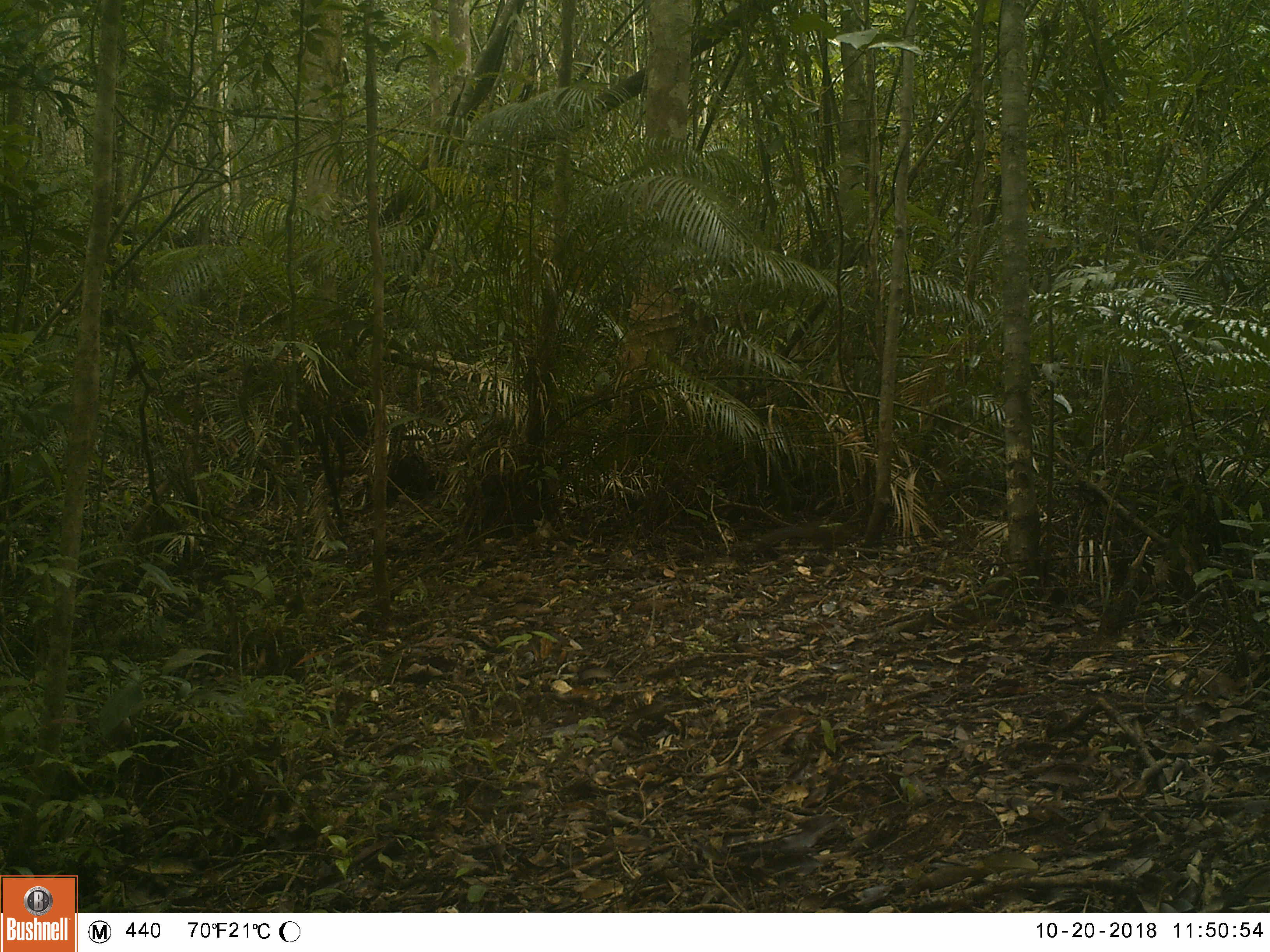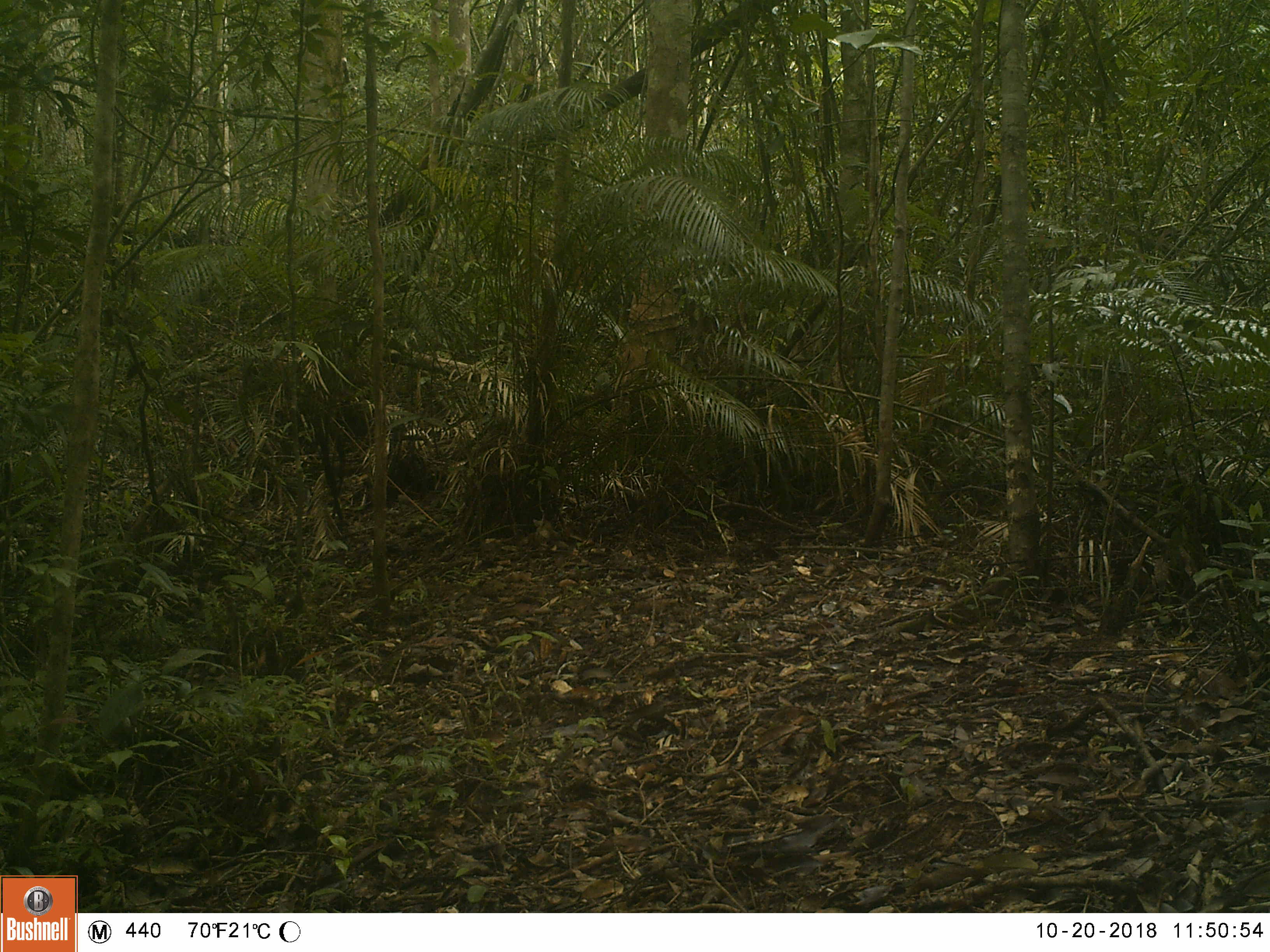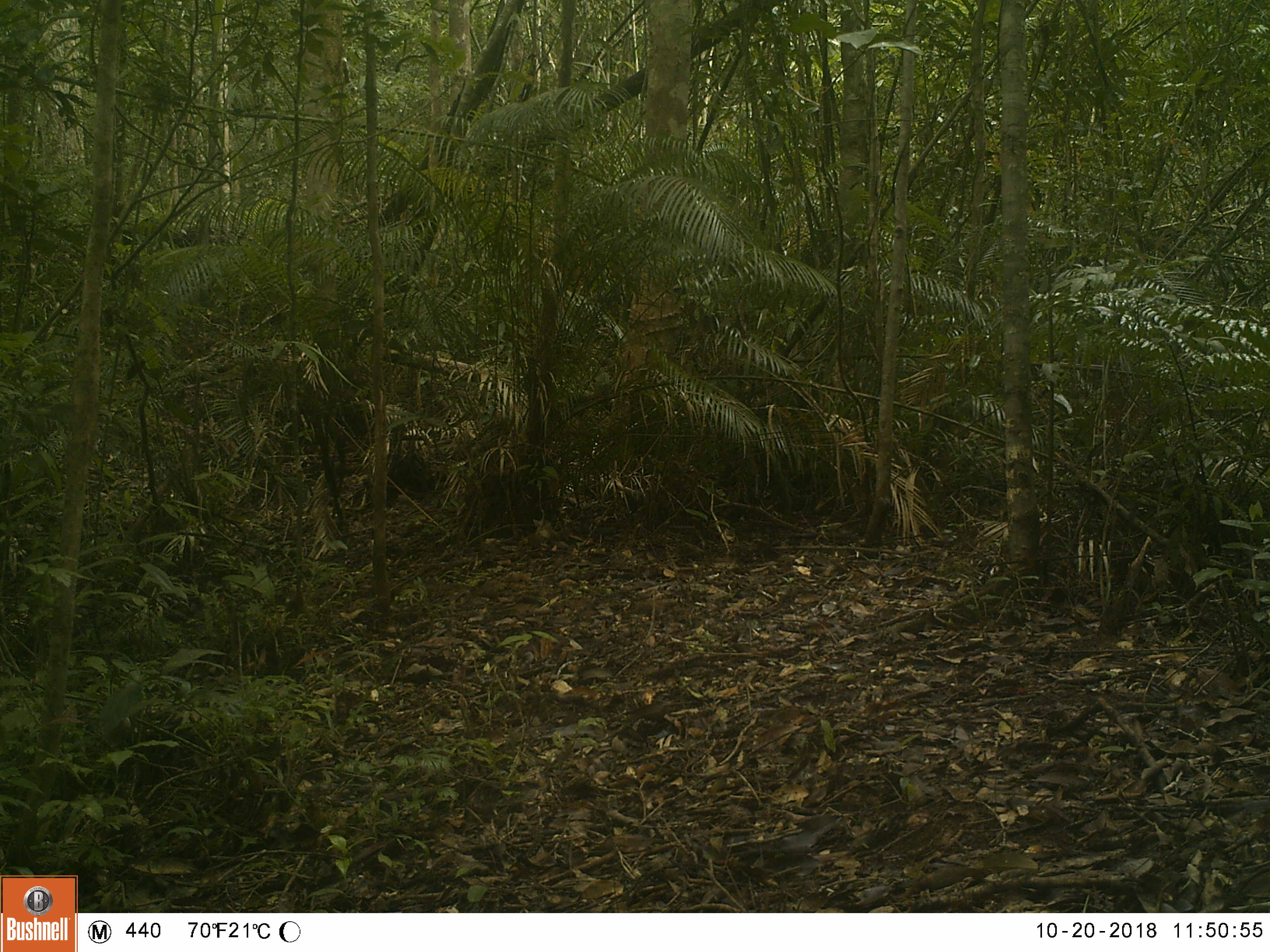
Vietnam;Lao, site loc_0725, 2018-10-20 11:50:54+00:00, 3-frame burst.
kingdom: Animalia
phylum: Chordata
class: Mammalia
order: Rodentia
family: Sciuridae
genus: Dremomys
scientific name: Dremomys rufigenis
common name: red-cheeked squirrel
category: red cheeked squirrel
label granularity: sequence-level